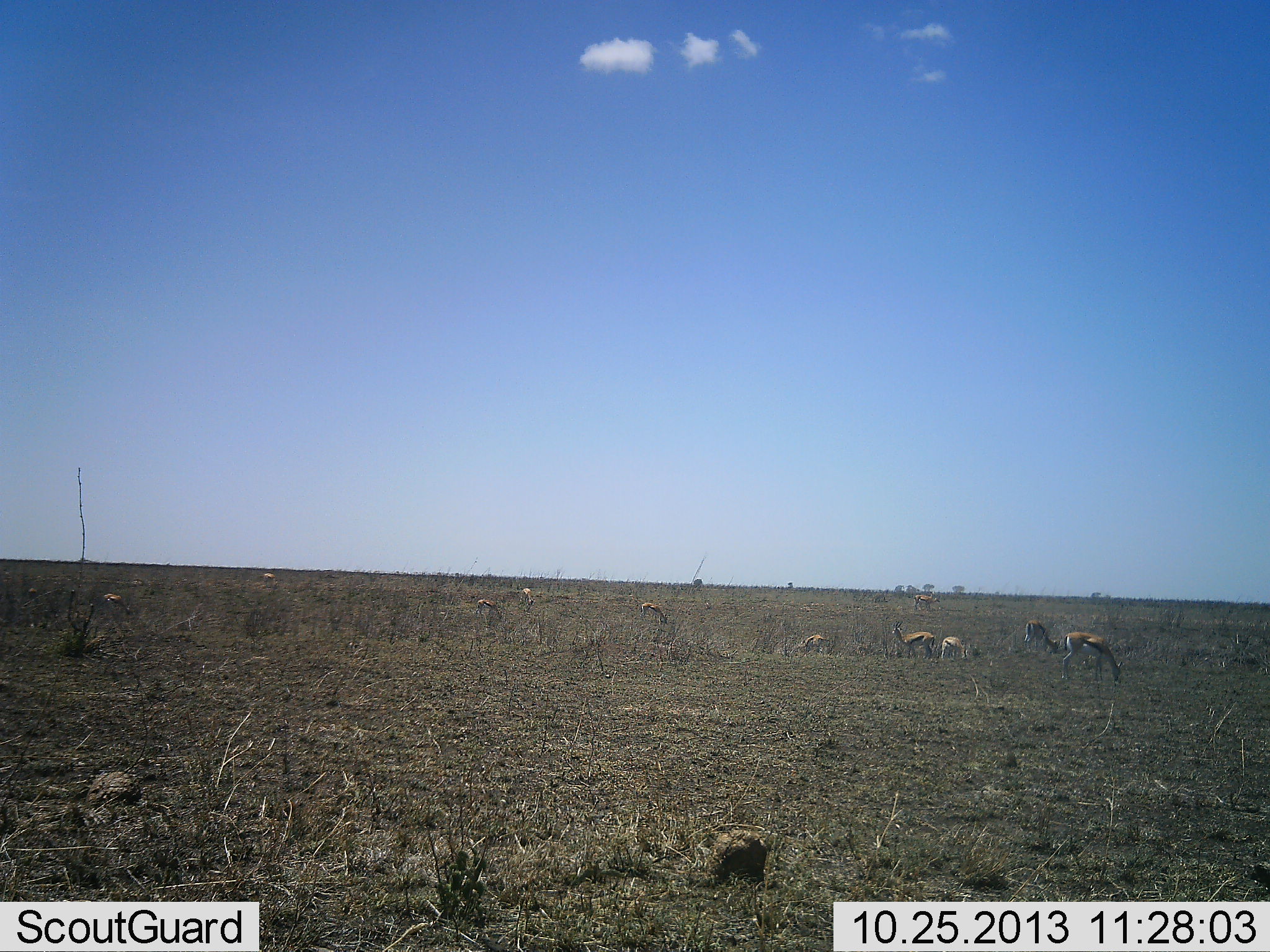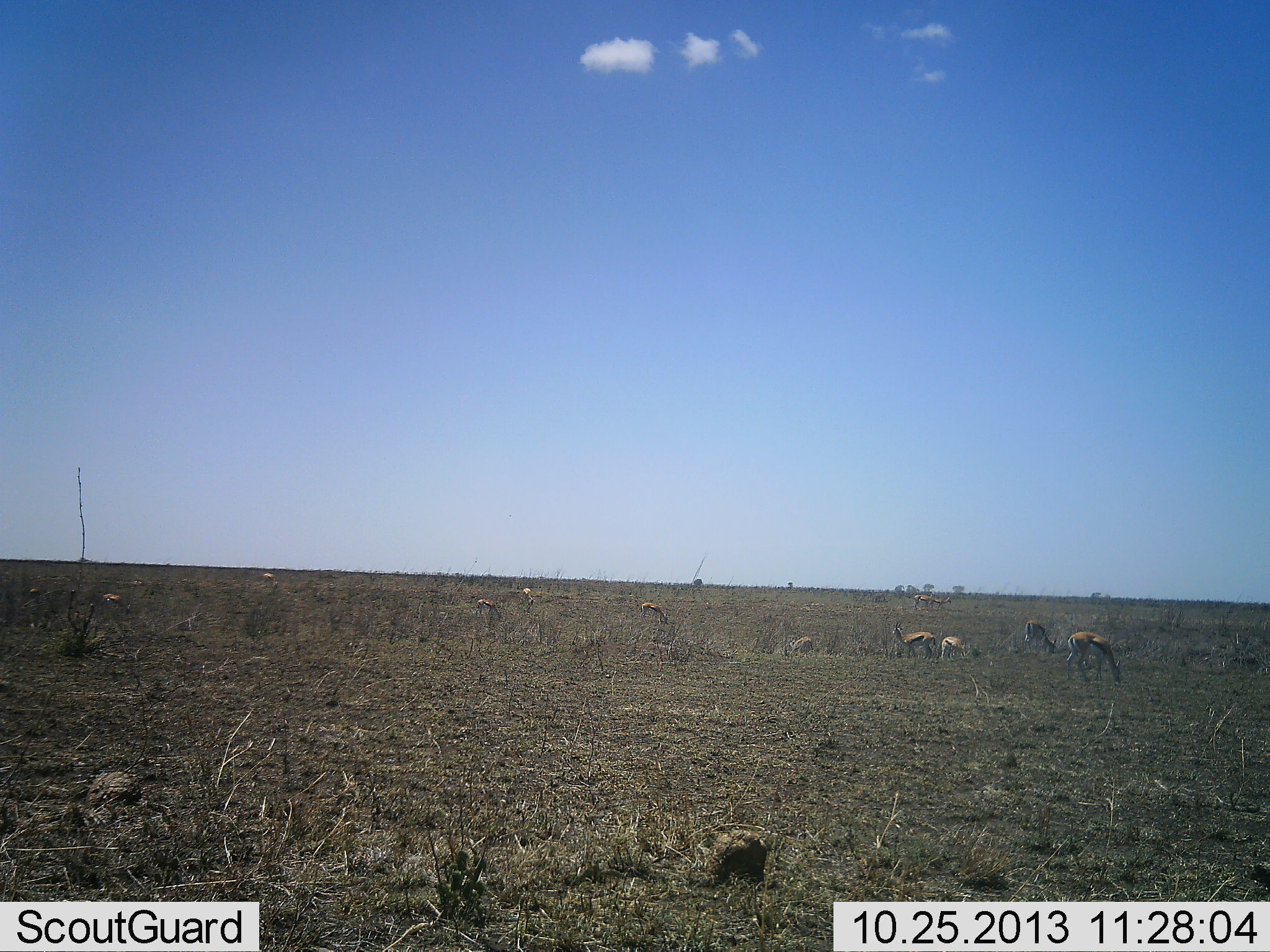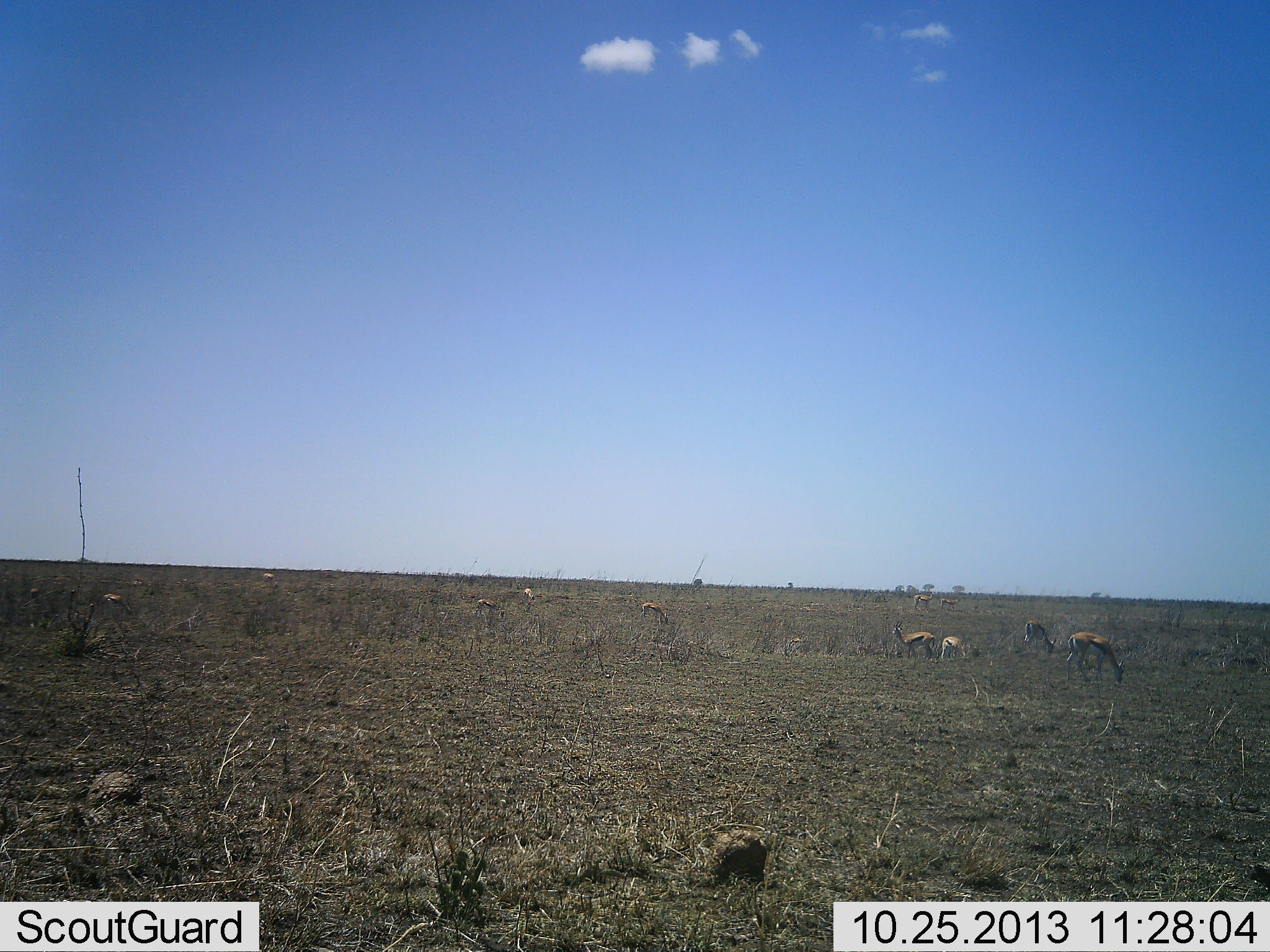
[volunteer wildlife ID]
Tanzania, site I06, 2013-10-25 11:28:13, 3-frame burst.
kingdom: Animalia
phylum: Chordata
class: Mammalia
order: Artiodactyla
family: Bovidae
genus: Eudorcas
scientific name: Eudorcas thomsonii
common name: thomson's gazelle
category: gazellethomsons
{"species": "gazellethomsons (thomson's gazelle) (Eudorcas thomsonii)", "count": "11-50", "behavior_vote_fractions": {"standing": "62%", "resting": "0%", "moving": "31%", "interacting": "0%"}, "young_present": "6%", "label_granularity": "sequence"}